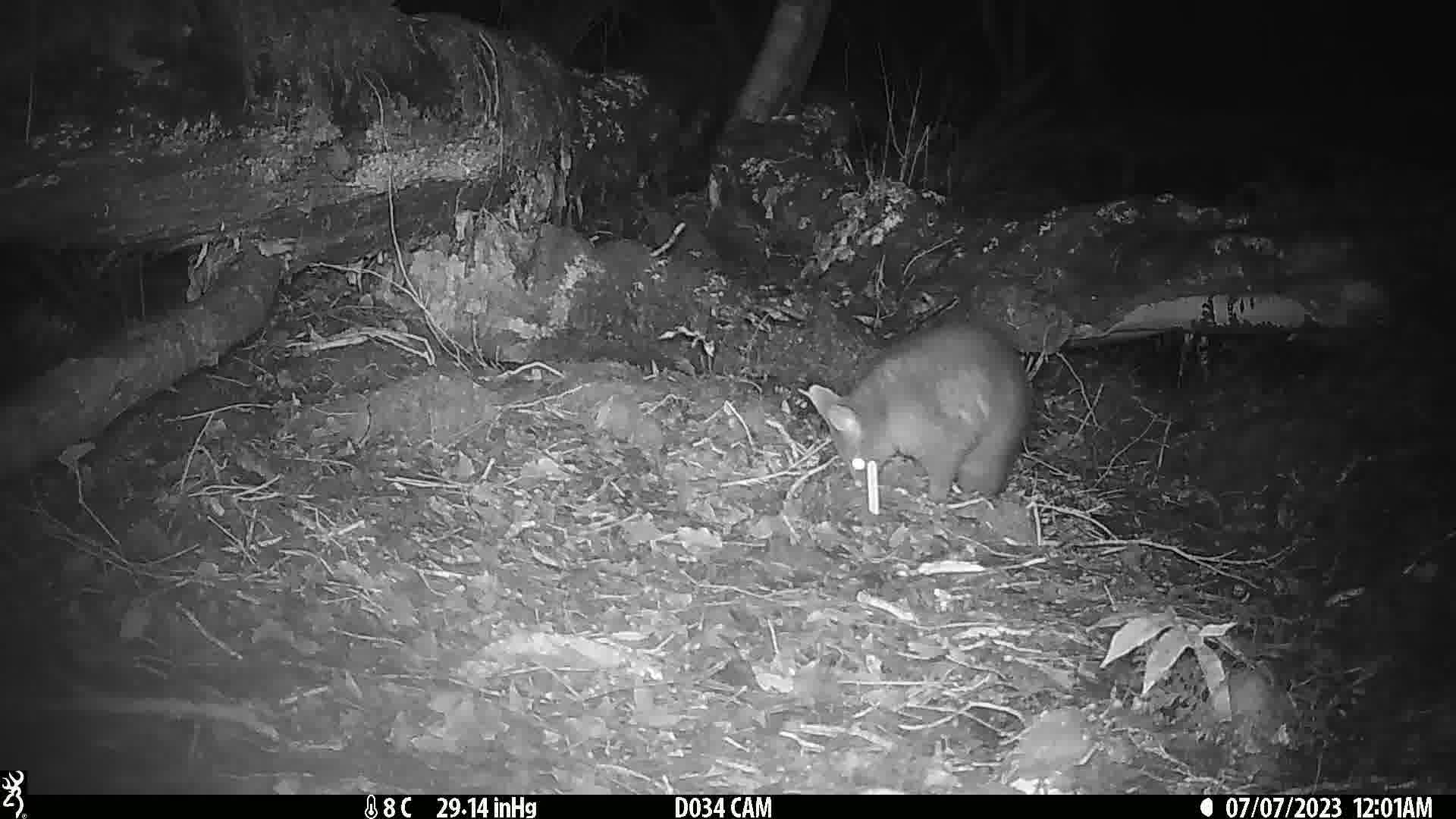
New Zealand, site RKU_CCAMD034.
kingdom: Animalia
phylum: Chordata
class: Mammalia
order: Diprotodontia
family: Phalangeridae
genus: Trichosurus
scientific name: Trichosurus vulpecula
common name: common brushtail possum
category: possum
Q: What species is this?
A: Possum (common brushtail possum) (Trichosurus vulpecula).